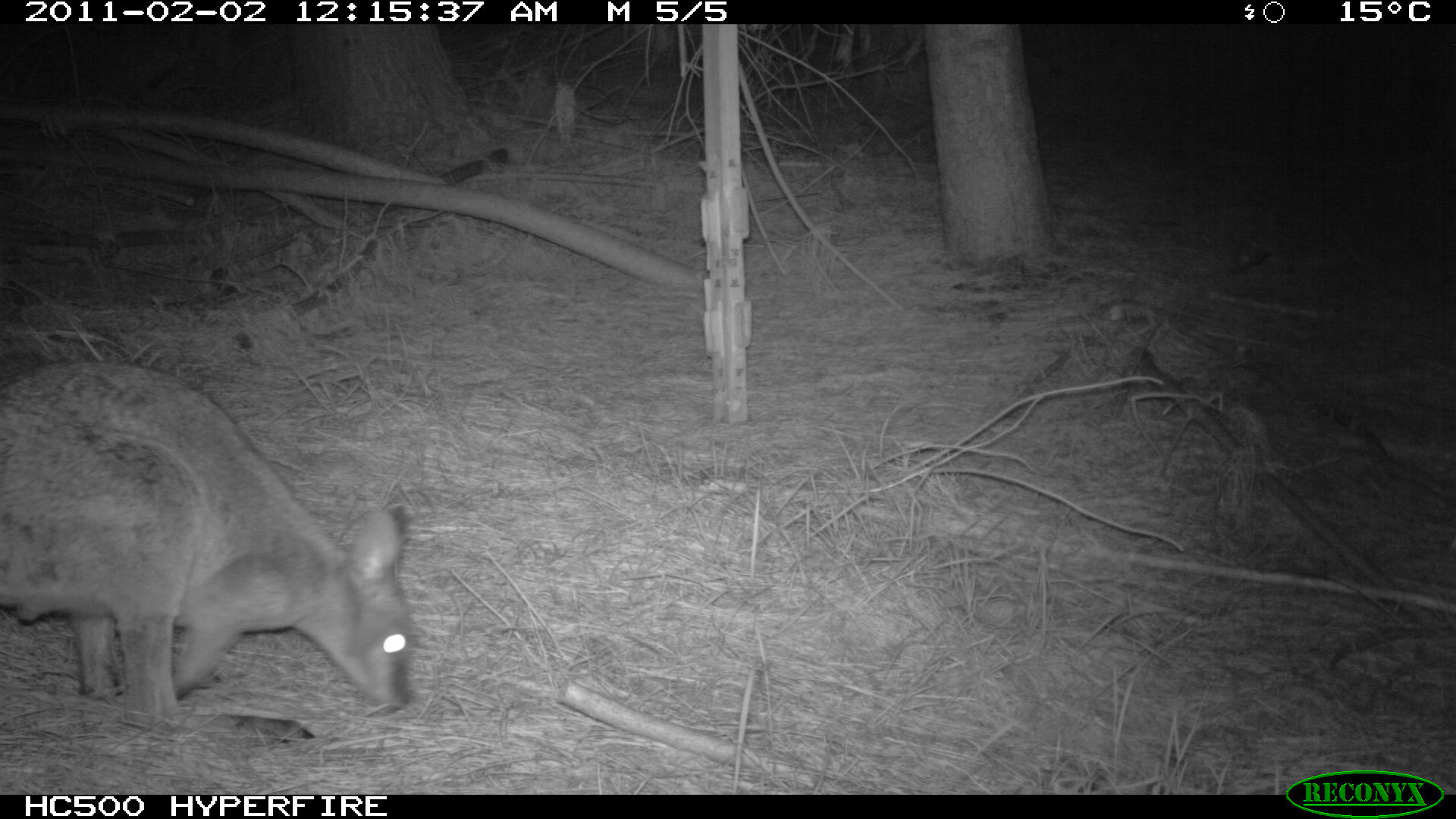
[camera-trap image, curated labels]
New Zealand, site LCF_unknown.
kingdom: Animalia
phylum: Chordata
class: Mammalia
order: Diprotodontia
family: Macropodidae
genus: Notamacropus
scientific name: Notamacropus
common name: wallaby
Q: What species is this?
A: Wallaby (Notamacropus).